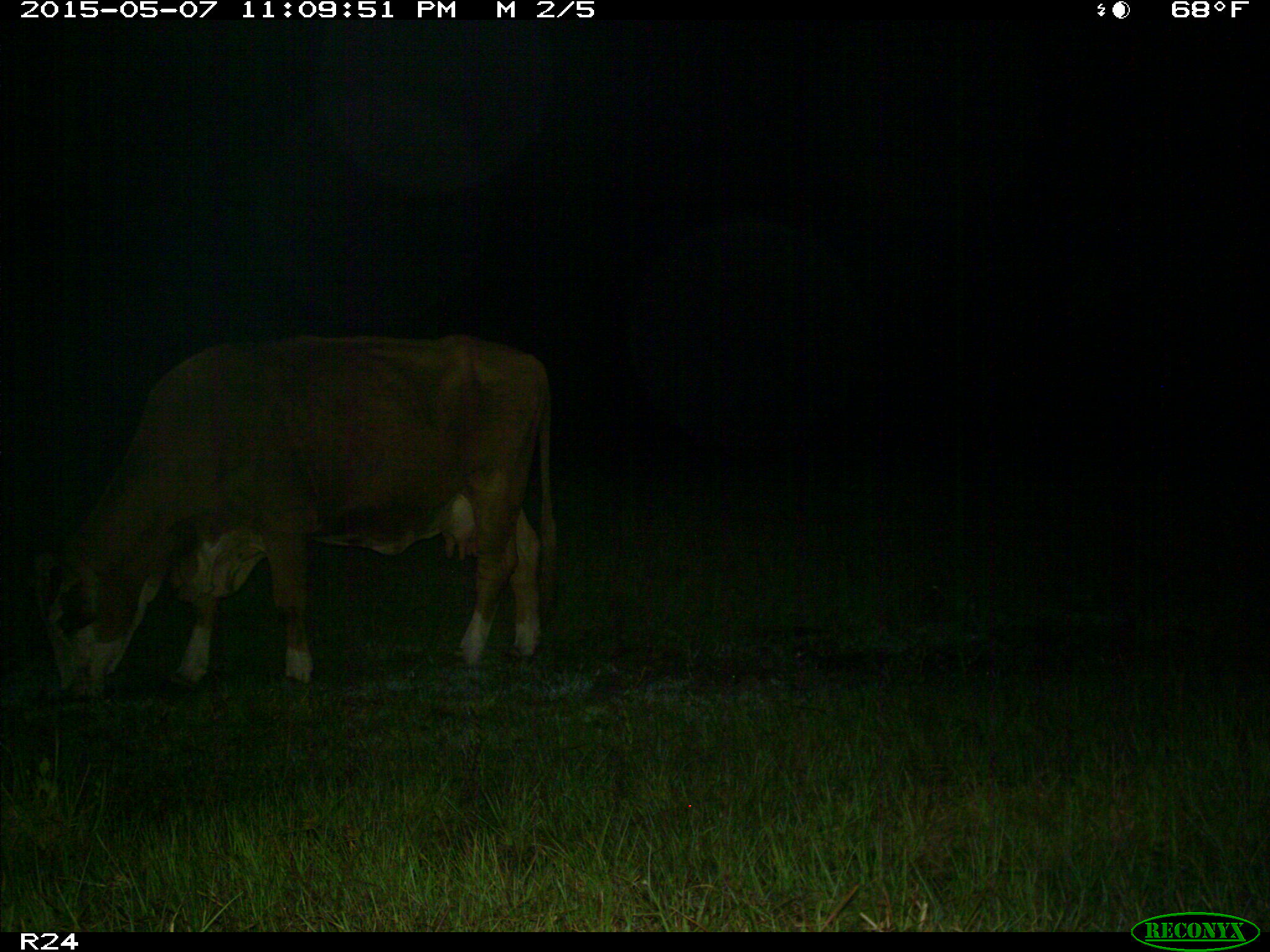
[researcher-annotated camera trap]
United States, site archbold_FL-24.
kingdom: Animalia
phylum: Chordata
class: Mammalia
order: Artiodactyla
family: Bovidae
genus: Bos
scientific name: Bos taurus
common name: domestic cow